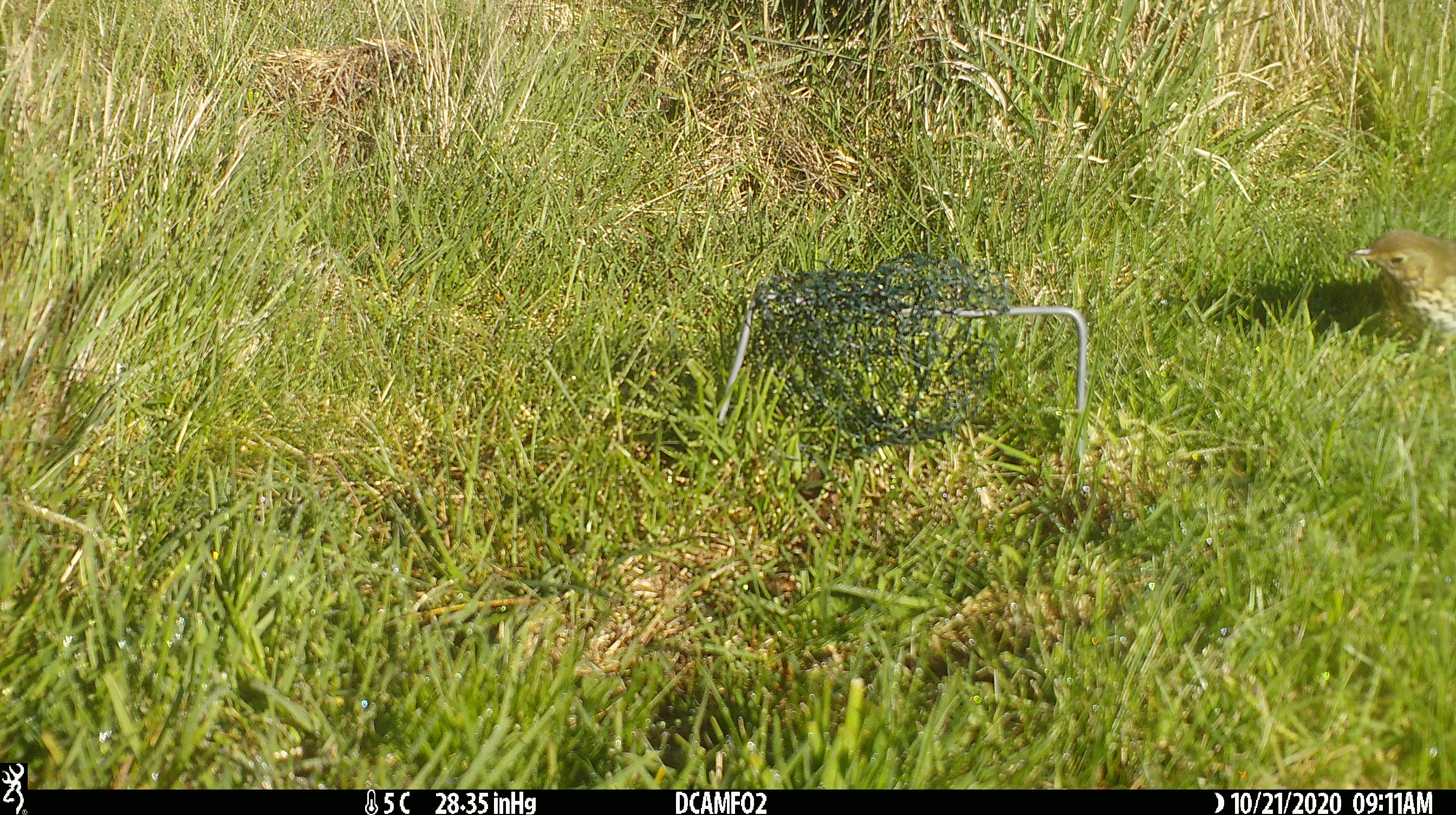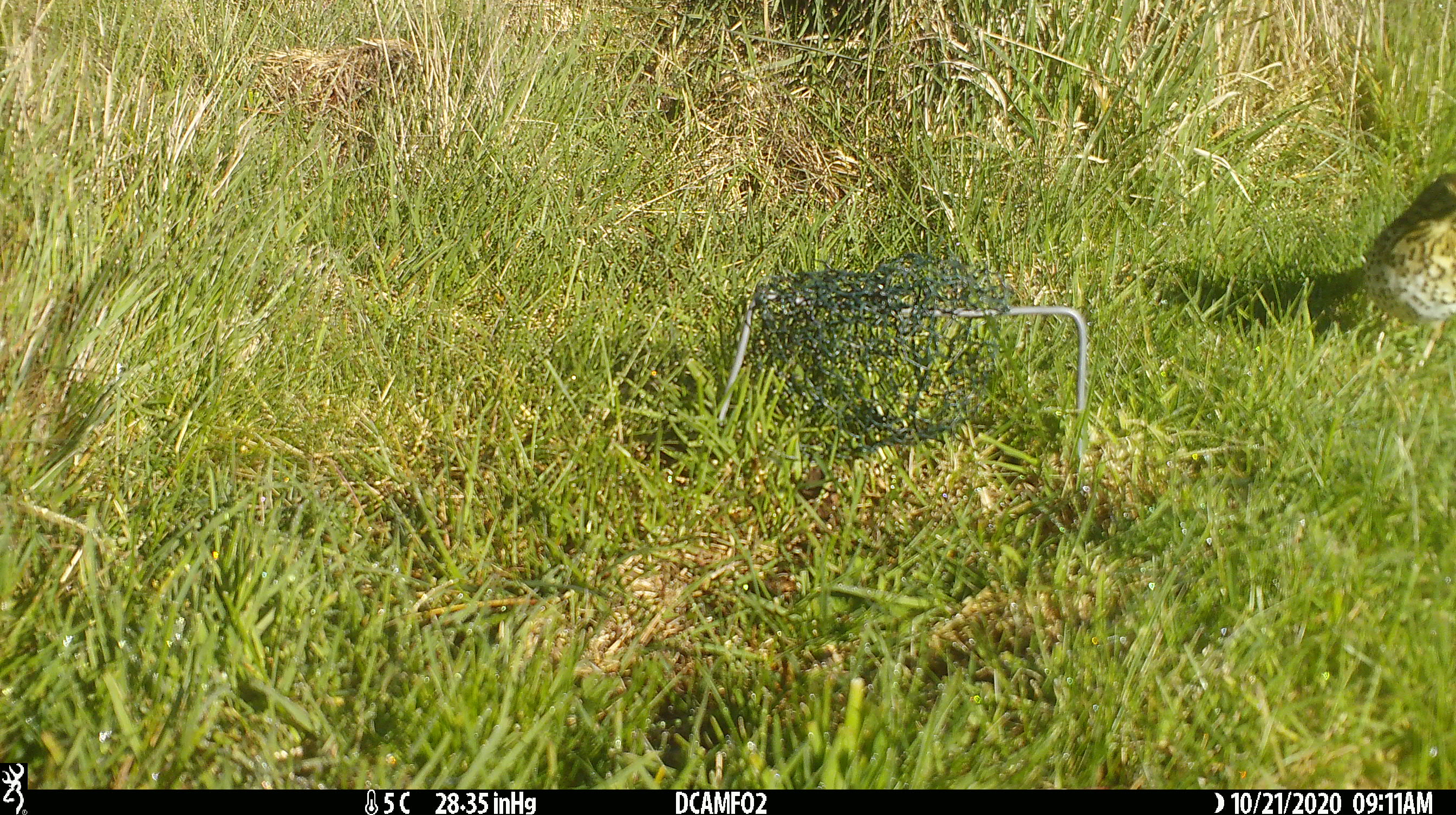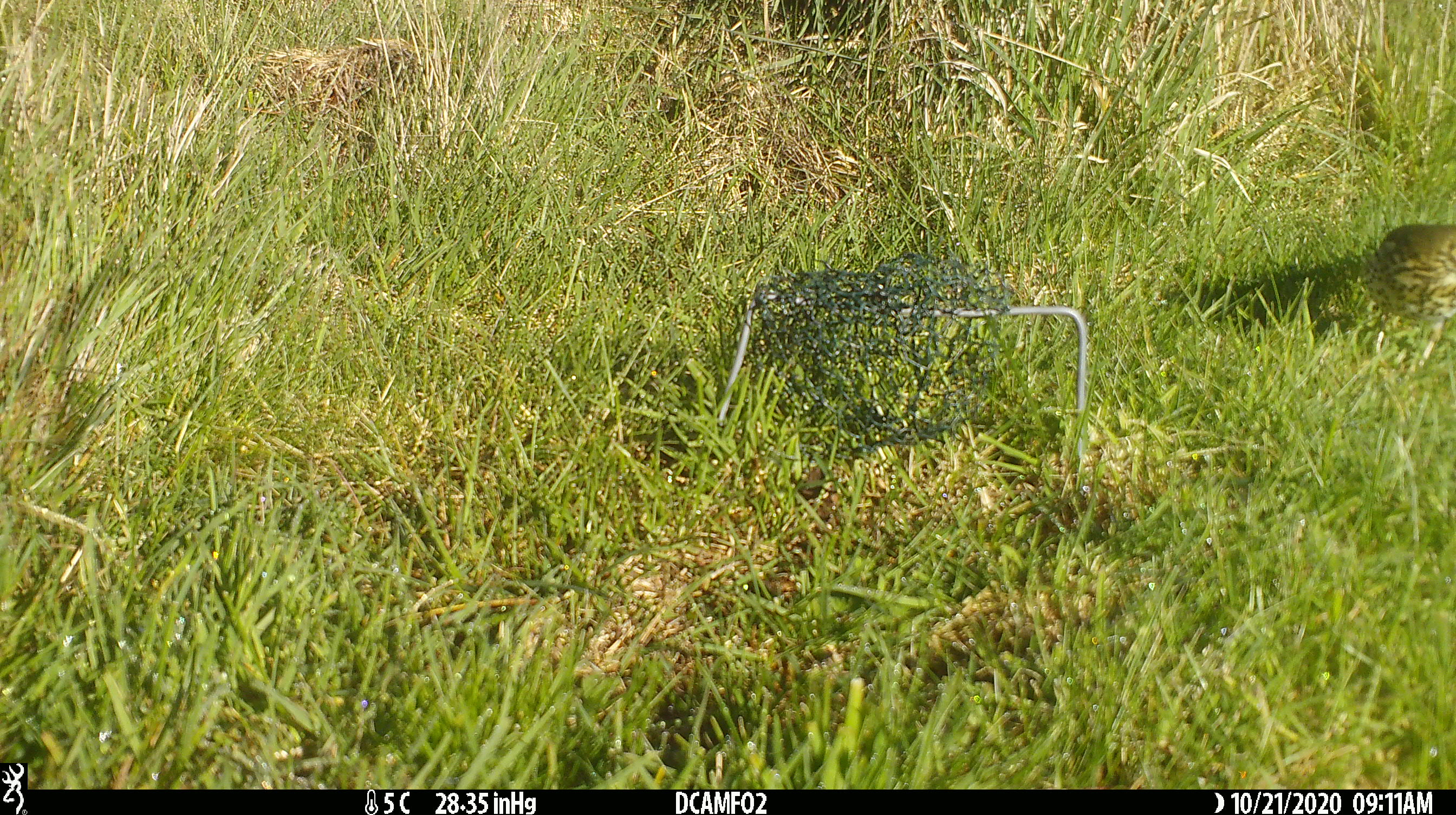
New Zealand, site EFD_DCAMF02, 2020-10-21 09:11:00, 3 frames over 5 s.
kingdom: Animalia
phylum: Chordata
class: Aves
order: Passeriformes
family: Turdidae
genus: Turdus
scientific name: Turdus philomelos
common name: song thrush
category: thrush